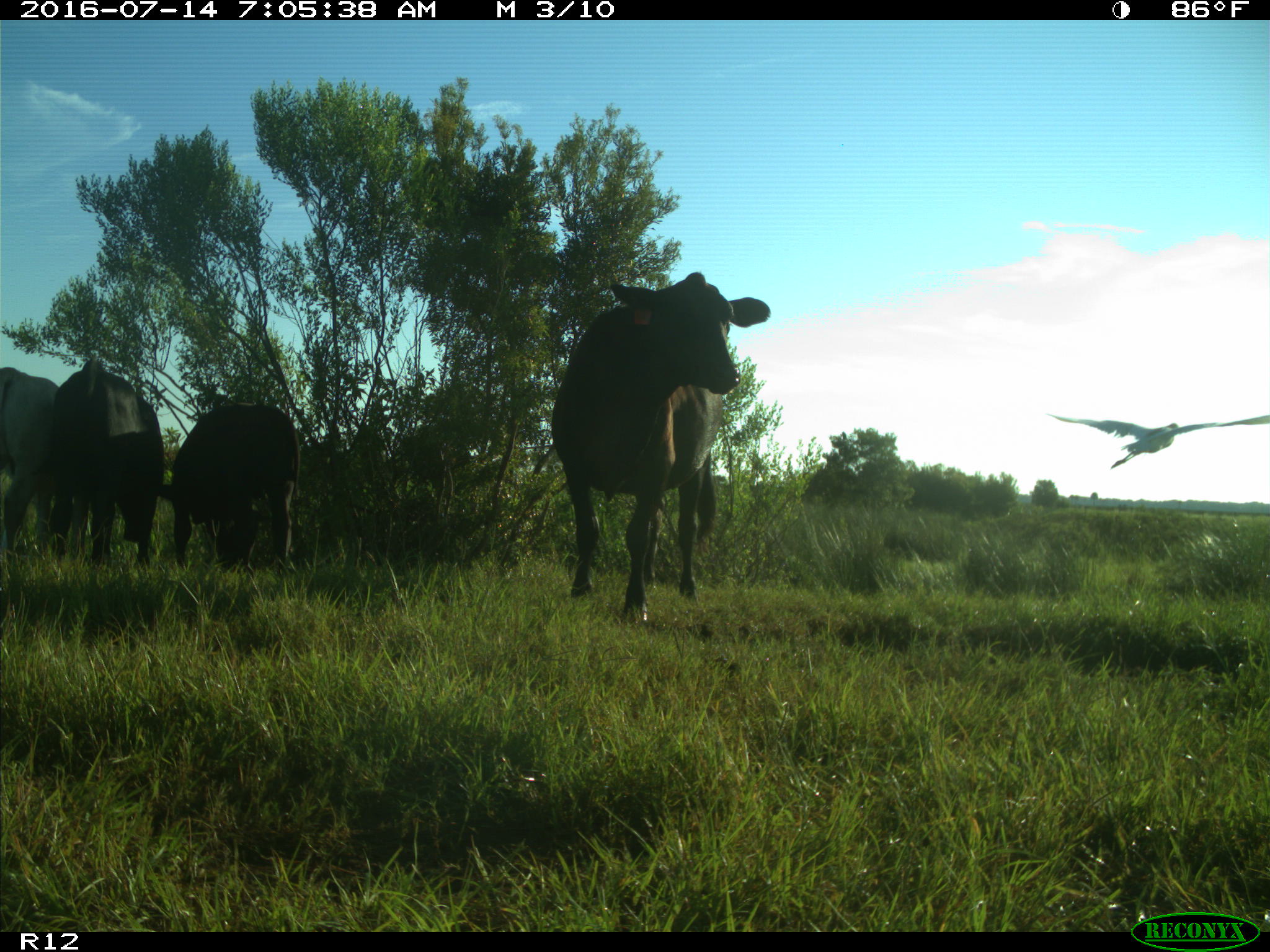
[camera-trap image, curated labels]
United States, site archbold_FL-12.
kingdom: Animalia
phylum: Chordata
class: Mammalia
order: Artiodactyla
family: Bovidae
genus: Bos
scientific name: Bos taurus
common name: domestic cow